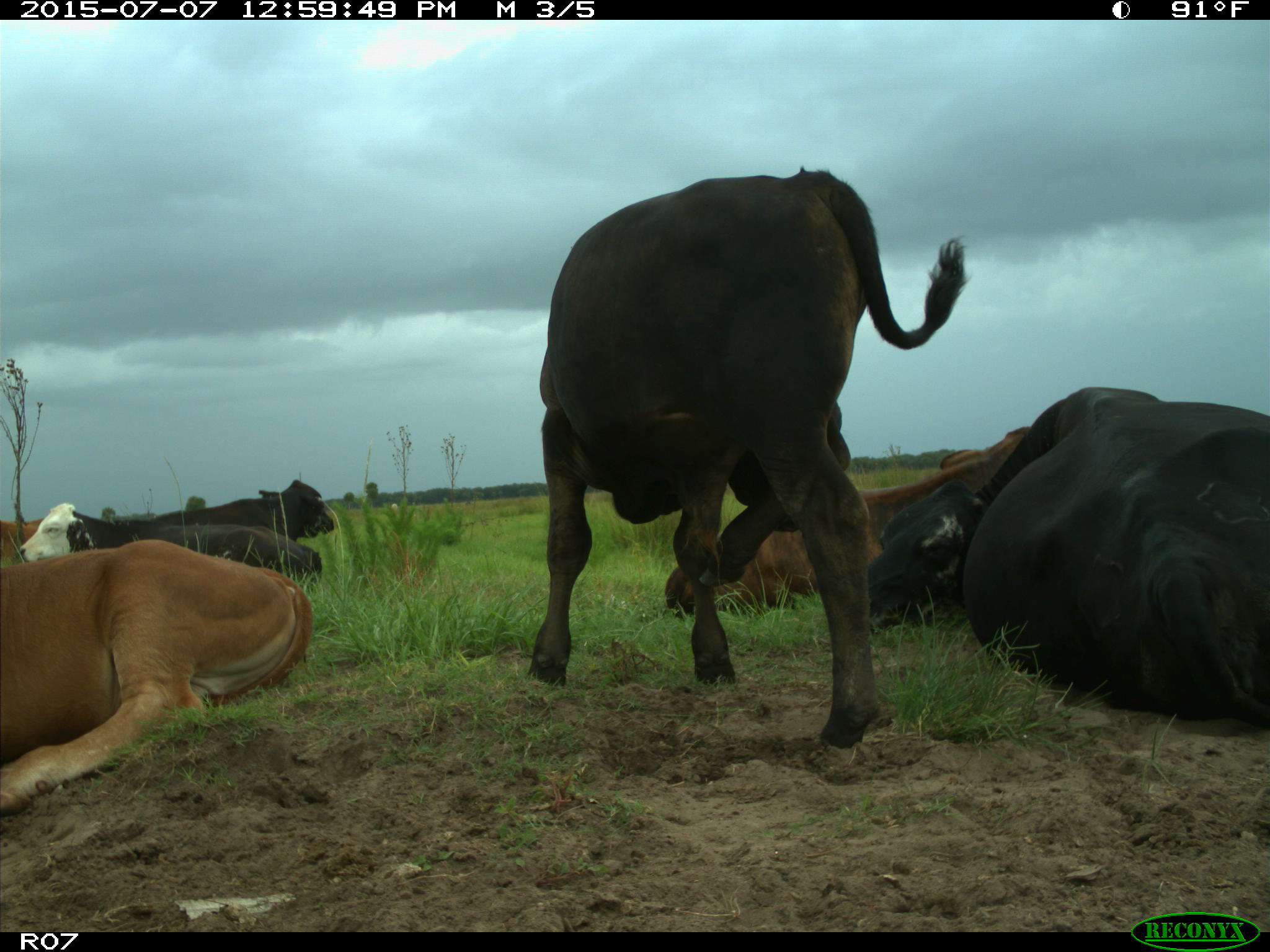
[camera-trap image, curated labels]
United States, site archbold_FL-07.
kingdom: Animalia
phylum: Chordata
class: Mammalia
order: Artiodactyla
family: Bovidae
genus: Bos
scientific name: Bos taurus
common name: domestic cow